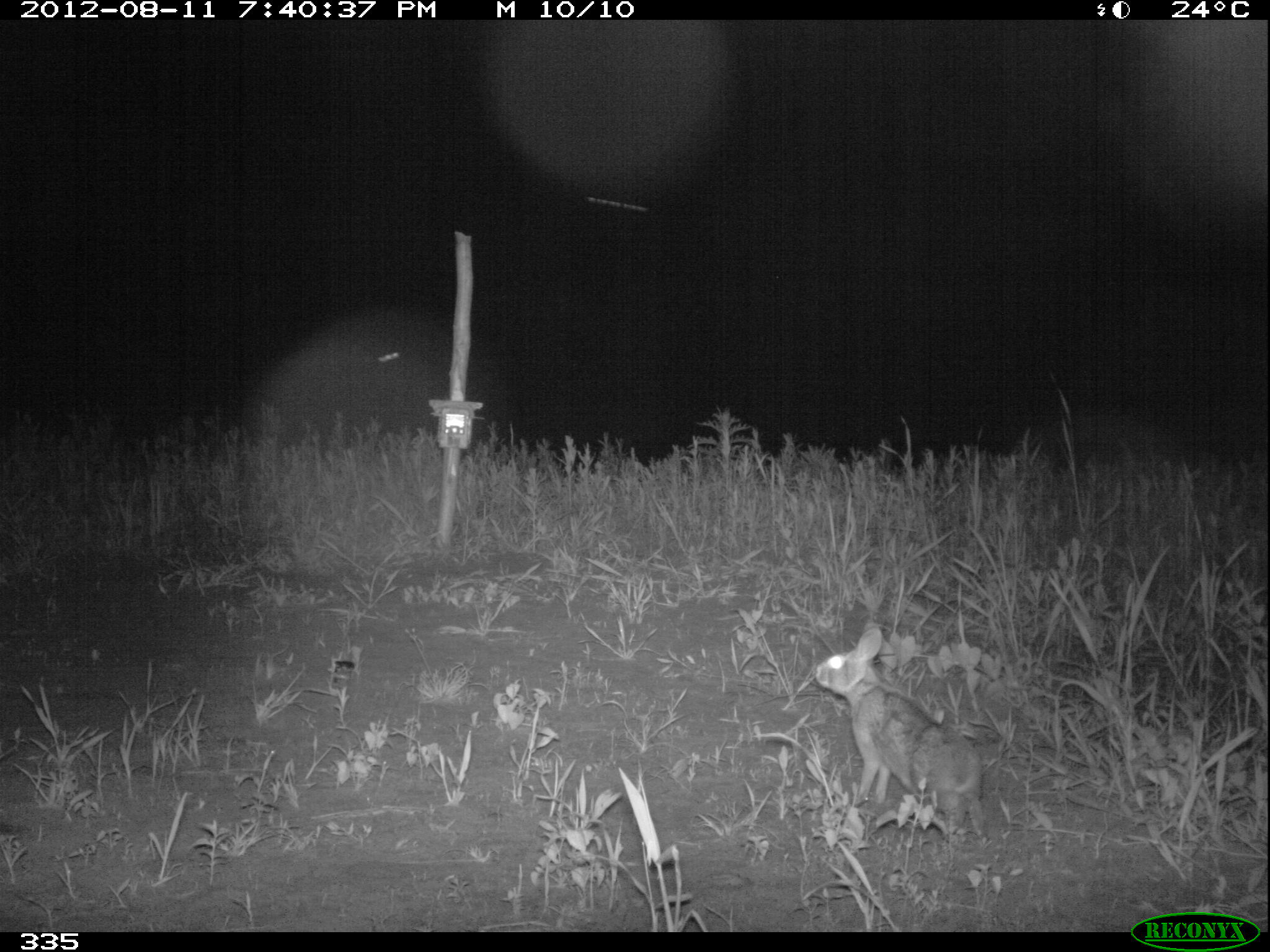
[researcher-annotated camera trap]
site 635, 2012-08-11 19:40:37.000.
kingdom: Animalia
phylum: Chordata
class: Mammalia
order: Lagomorpha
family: Leporidae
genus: Sylvilagus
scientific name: Sylvilagus brasiliensis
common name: tapeti